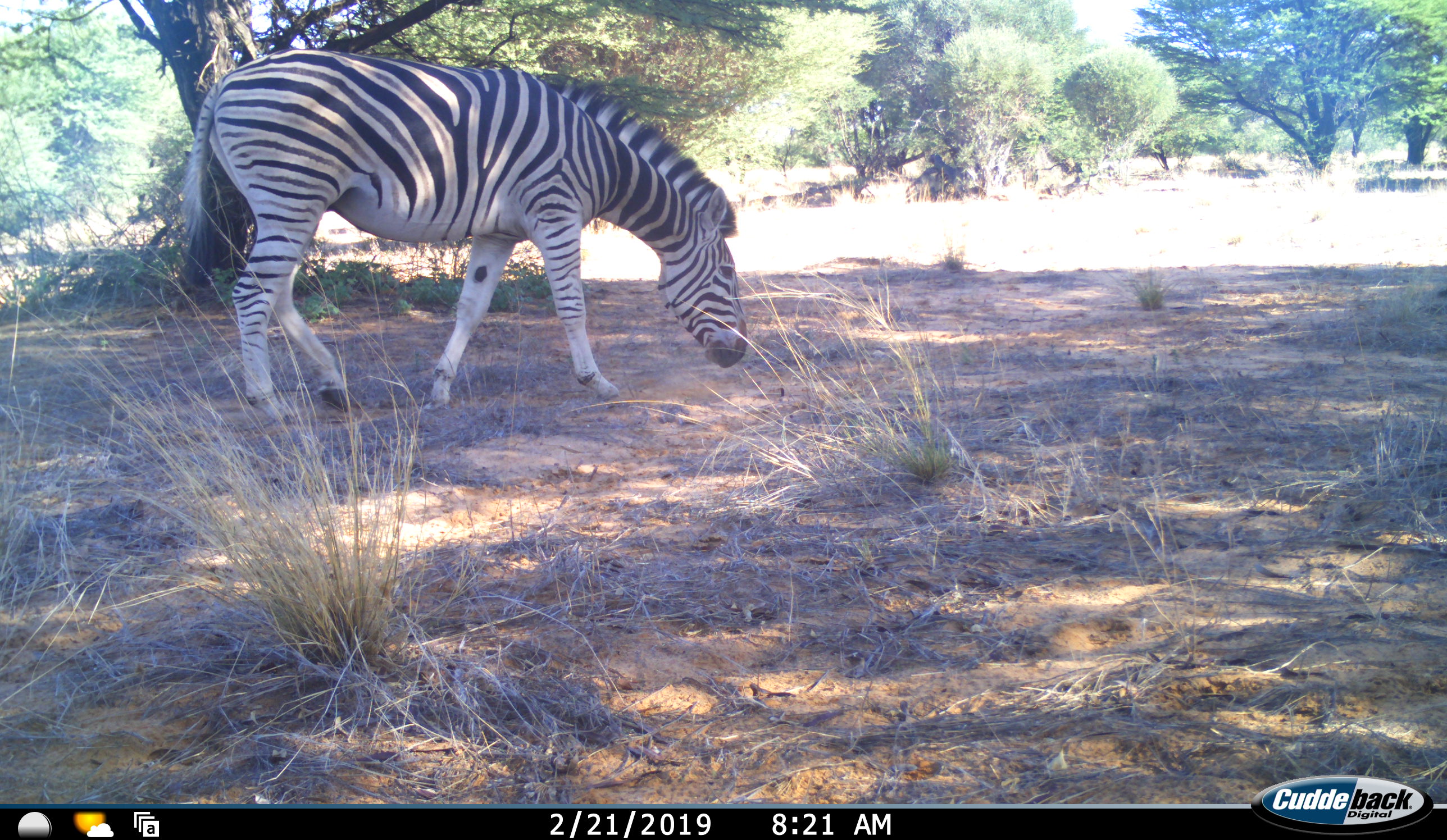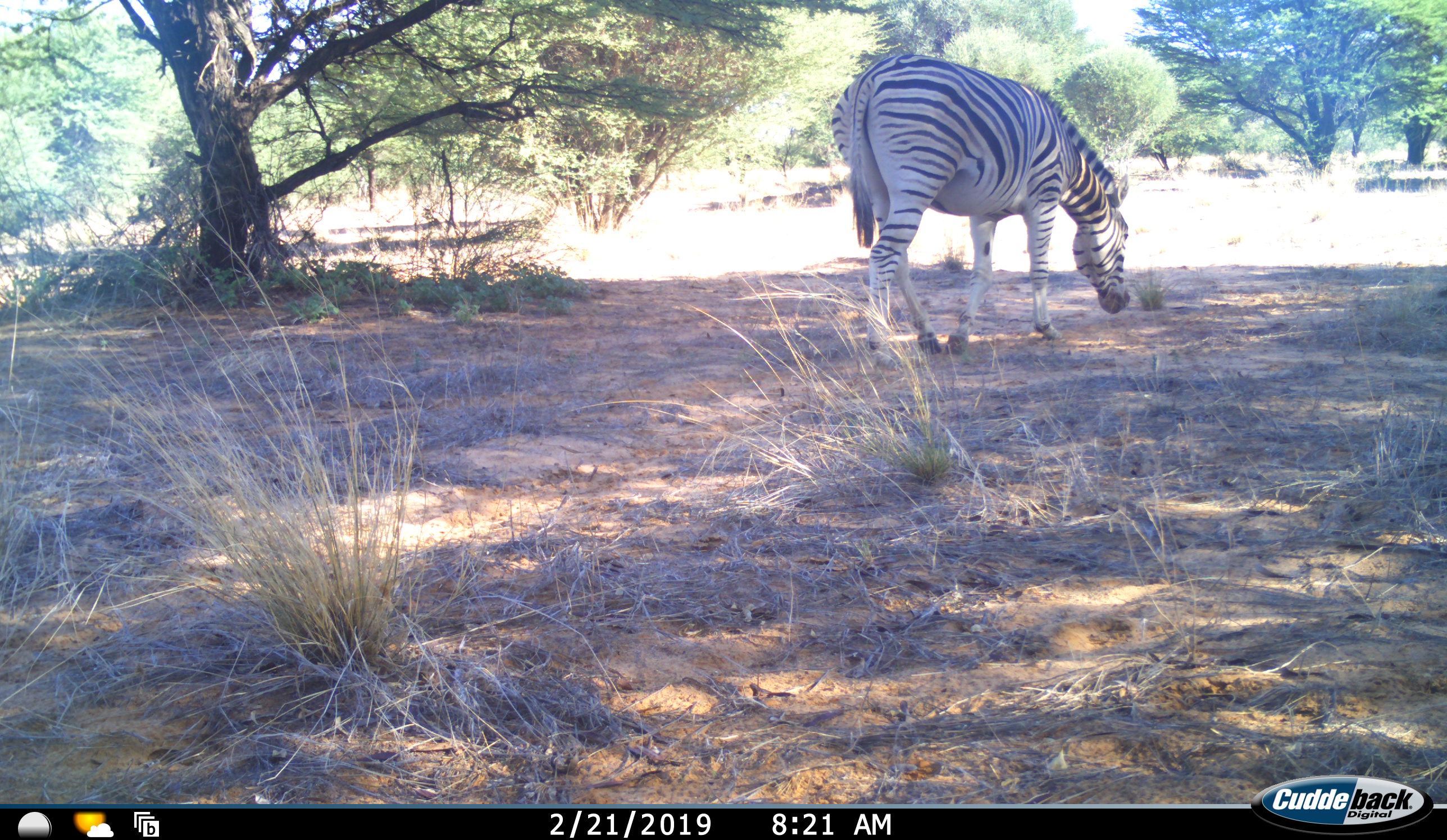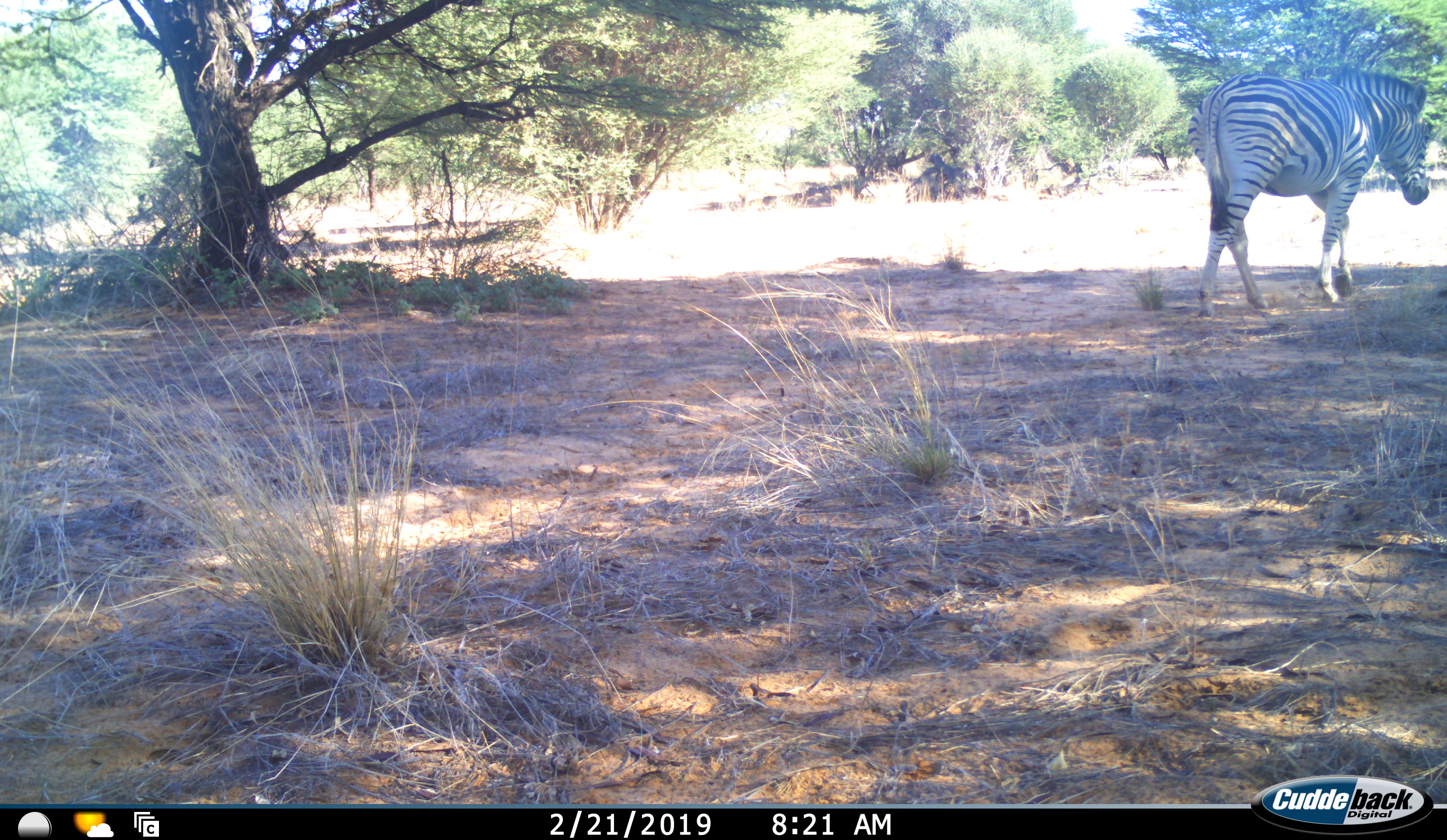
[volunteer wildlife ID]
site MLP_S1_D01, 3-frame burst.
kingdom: Animalia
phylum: Chordata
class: Mammalia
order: Perissodactyla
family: Equidae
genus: Equus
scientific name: Equus quagga burchellii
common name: burchell's zebra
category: zebraburchells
Zebraburchells (burchell's zebra) (Equus quagga burchellii), count 1. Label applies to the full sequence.